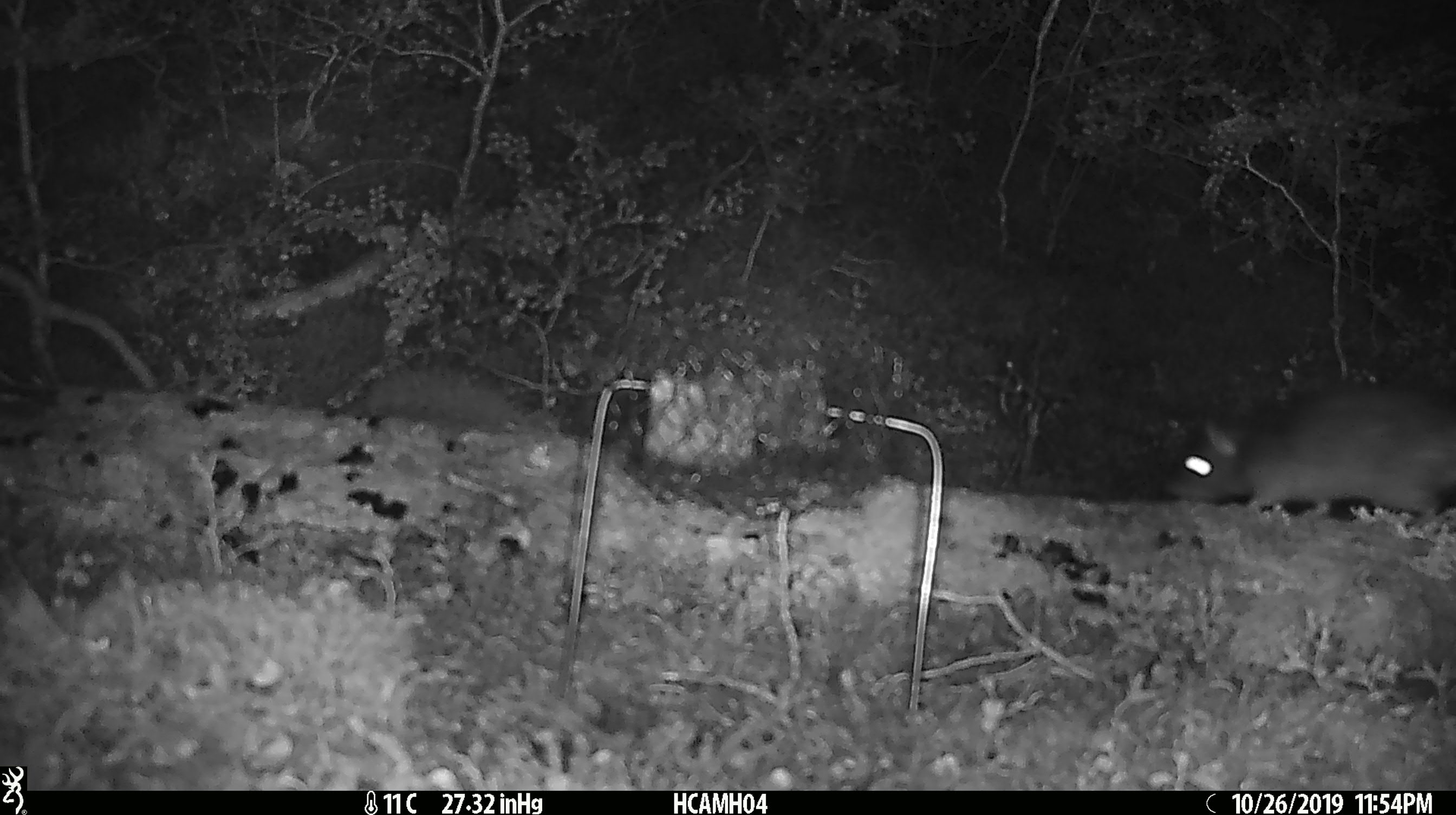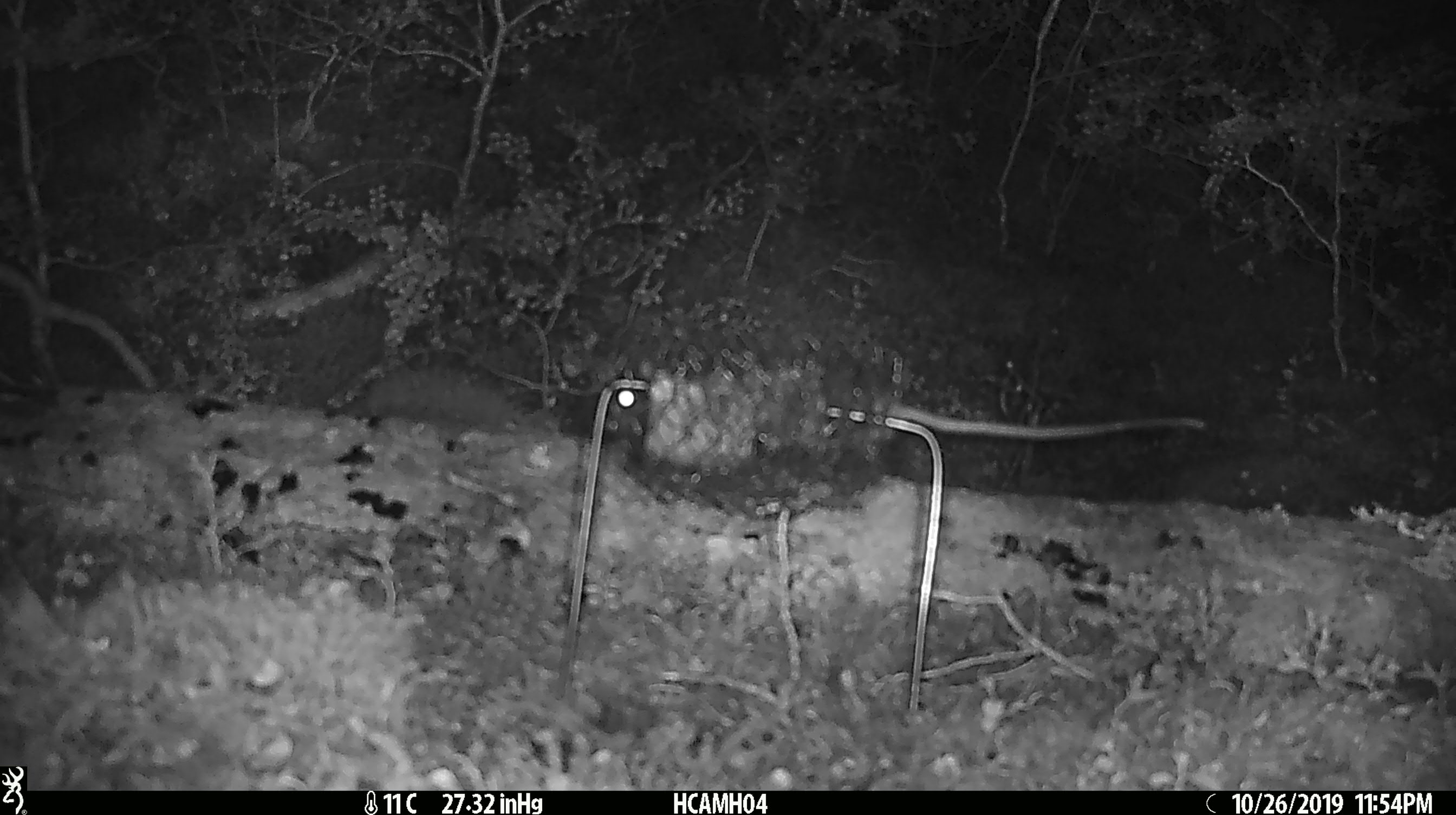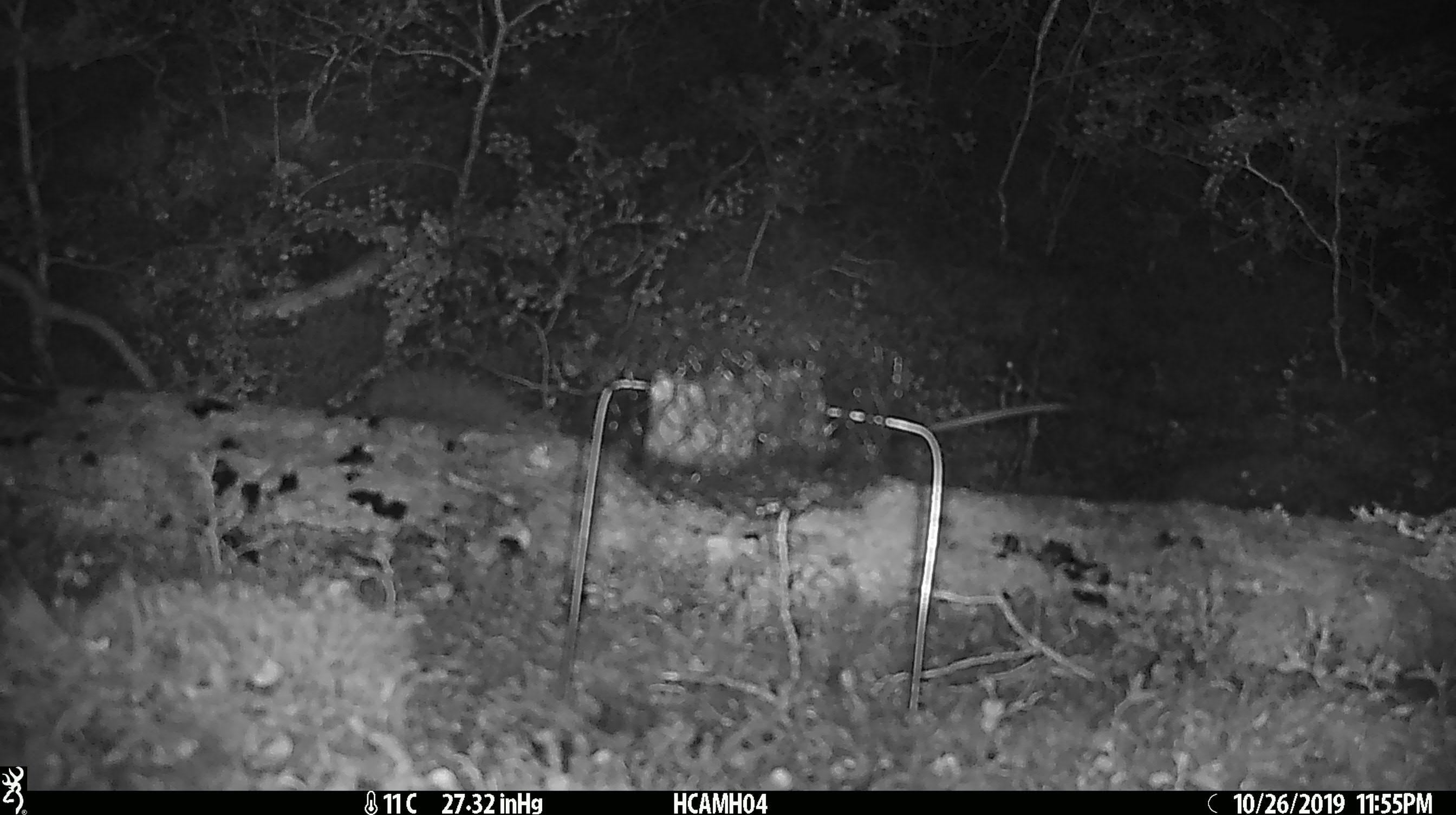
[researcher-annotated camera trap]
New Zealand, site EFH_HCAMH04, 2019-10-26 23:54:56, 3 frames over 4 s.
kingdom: Animalia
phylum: Chordata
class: Mammalia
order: Rodentia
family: Muridae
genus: Rattus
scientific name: Rattus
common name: rat